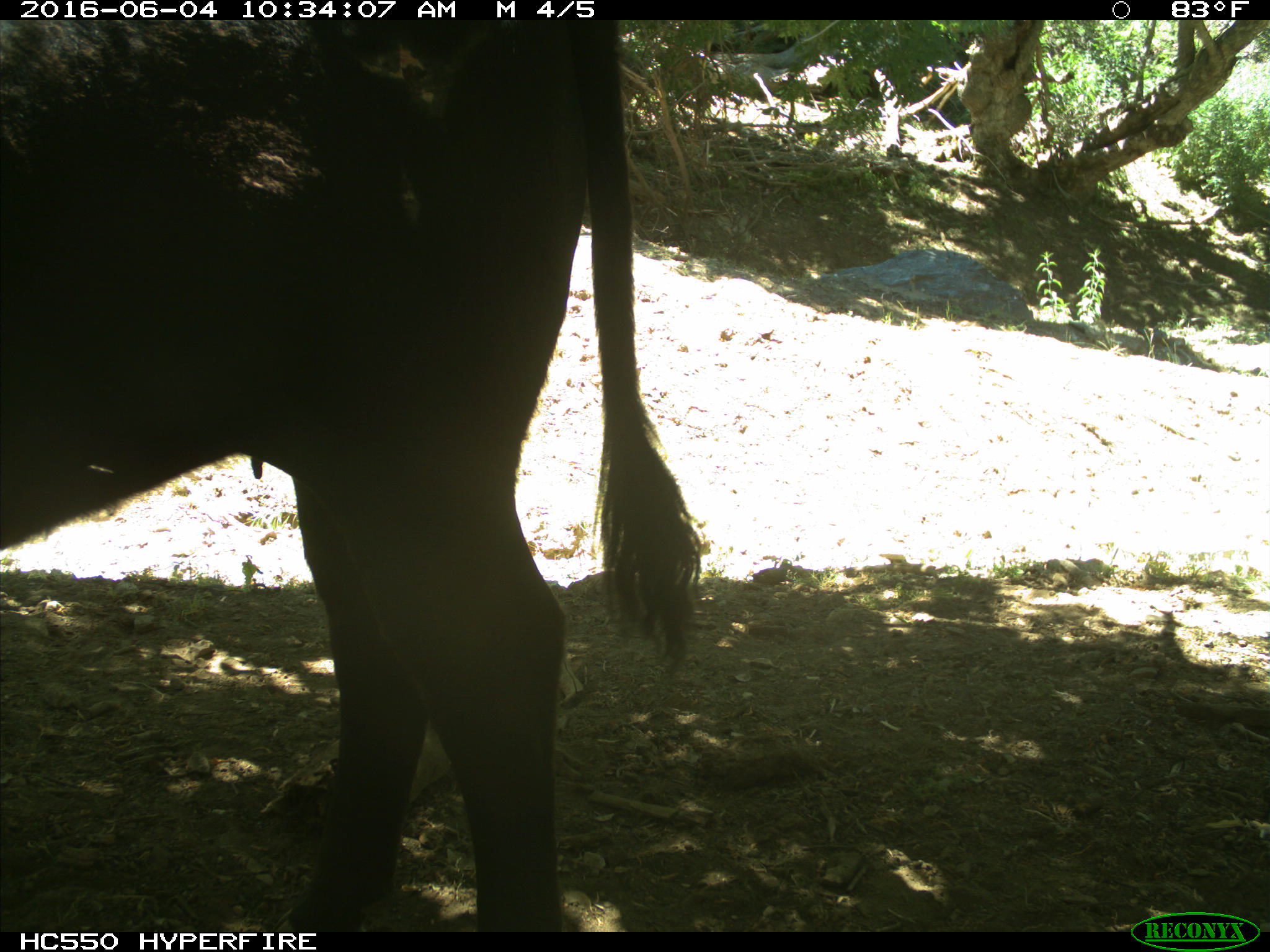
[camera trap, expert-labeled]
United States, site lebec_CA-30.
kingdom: Animalia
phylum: Chordata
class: Mammalia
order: Artiodactyla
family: Bovidae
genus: Bos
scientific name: Bos taurus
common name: domestic cow